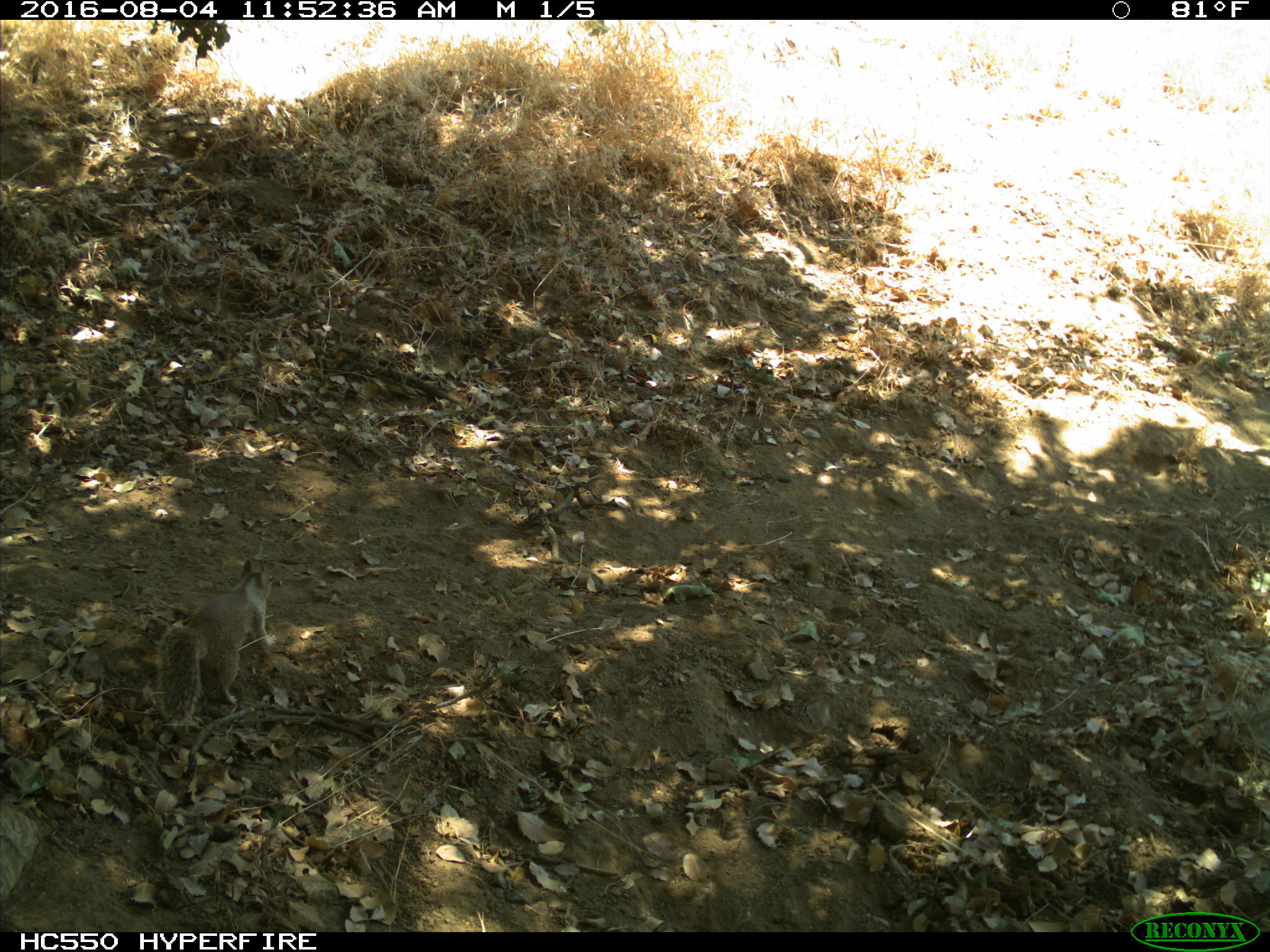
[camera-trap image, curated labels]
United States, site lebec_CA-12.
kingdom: Animalia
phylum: Chordata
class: Mammalia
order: Rodentia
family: Sciuridae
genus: Otospermophilus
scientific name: Otospermophilus beecheyi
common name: california ground squirrel